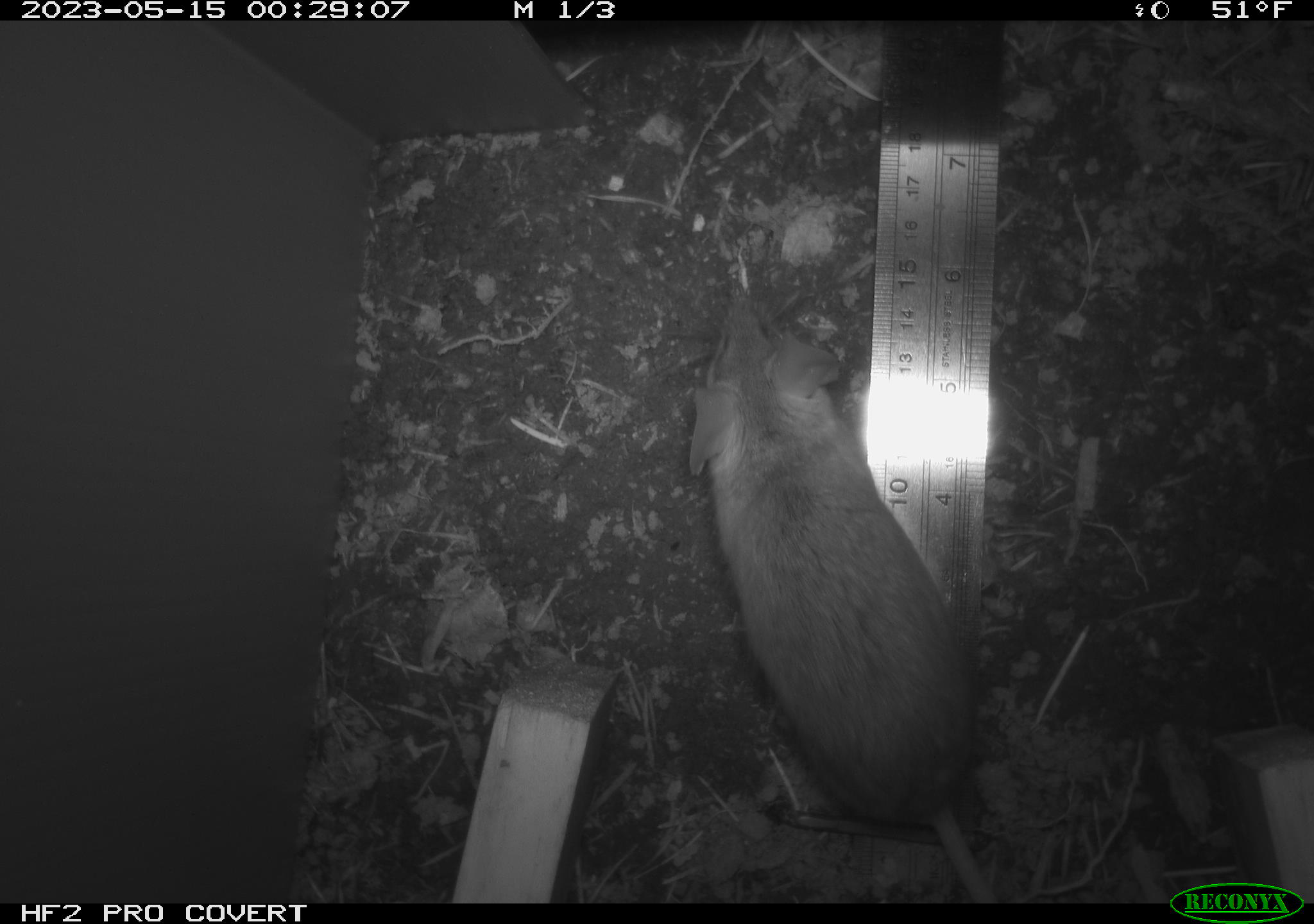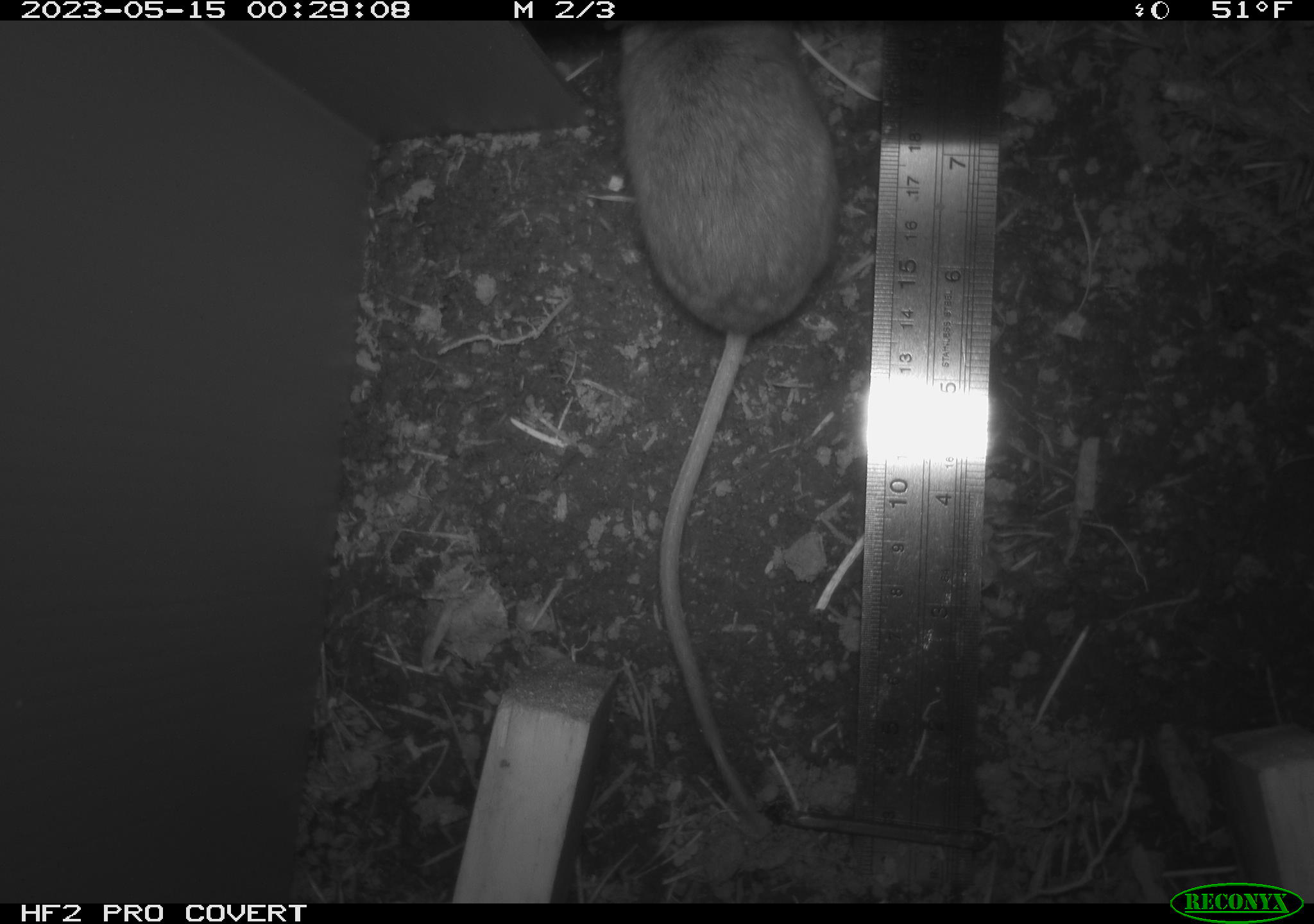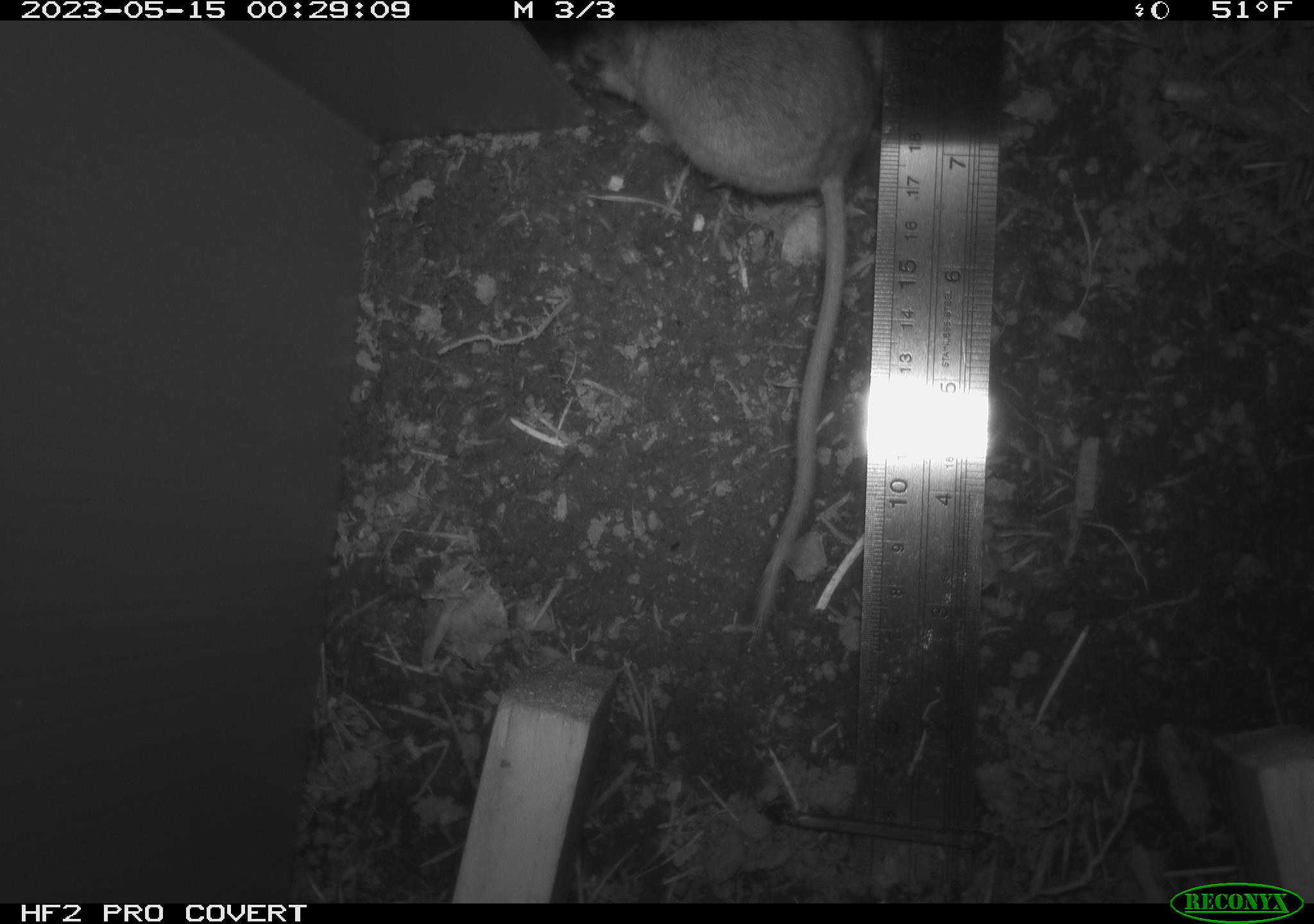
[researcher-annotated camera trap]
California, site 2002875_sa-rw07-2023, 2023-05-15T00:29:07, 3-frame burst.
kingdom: Animalia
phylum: Chordata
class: Mammalia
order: Rodentia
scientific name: Rodentia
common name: mouse species